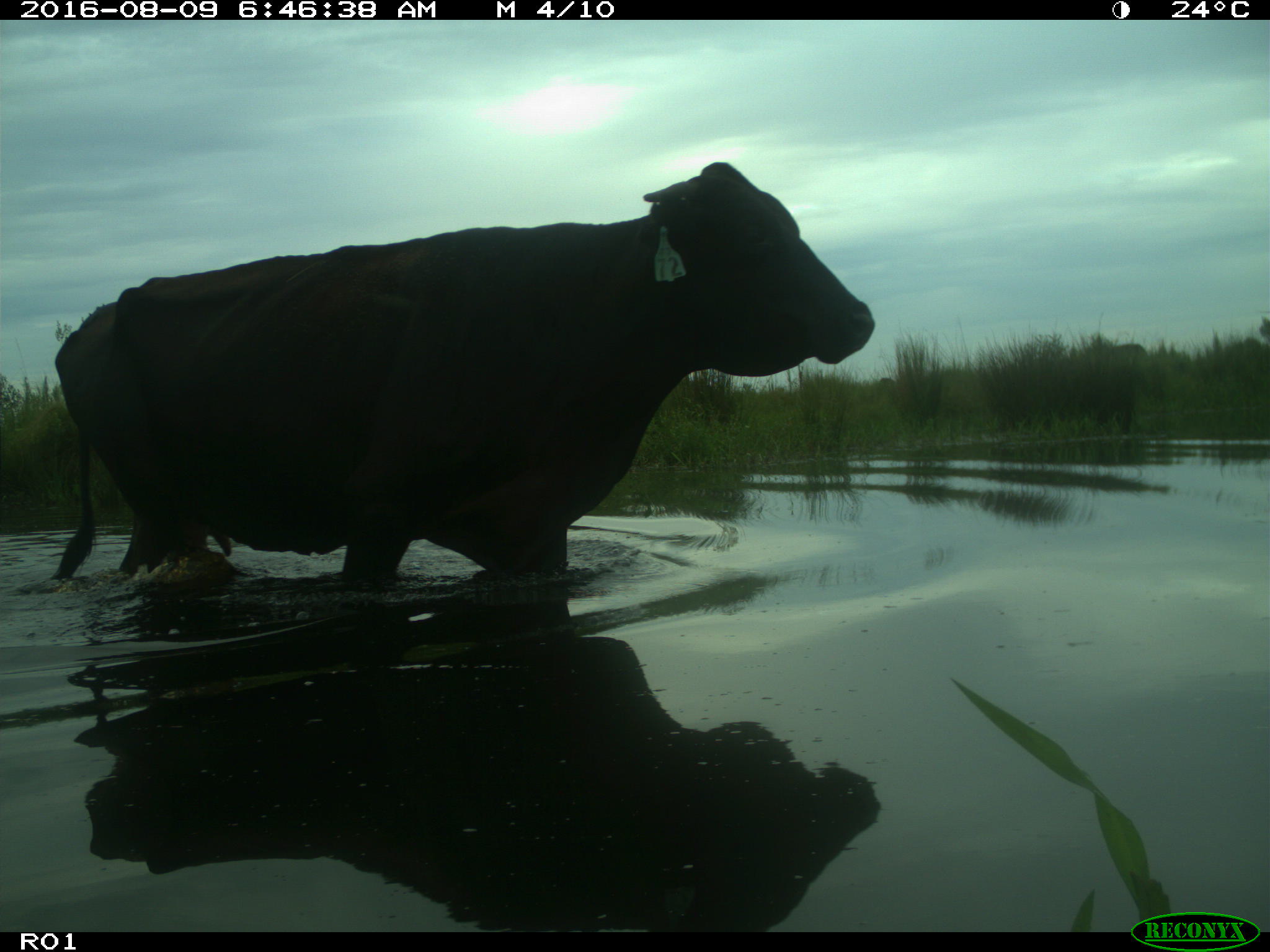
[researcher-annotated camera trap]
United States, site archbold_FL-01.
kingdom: Animalia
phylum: Chordata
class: Mammalia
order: Artiodactyla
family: Bovidae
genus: Bos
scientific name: Bos taurus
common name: domestic cow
Bos taurus (domestic cow).